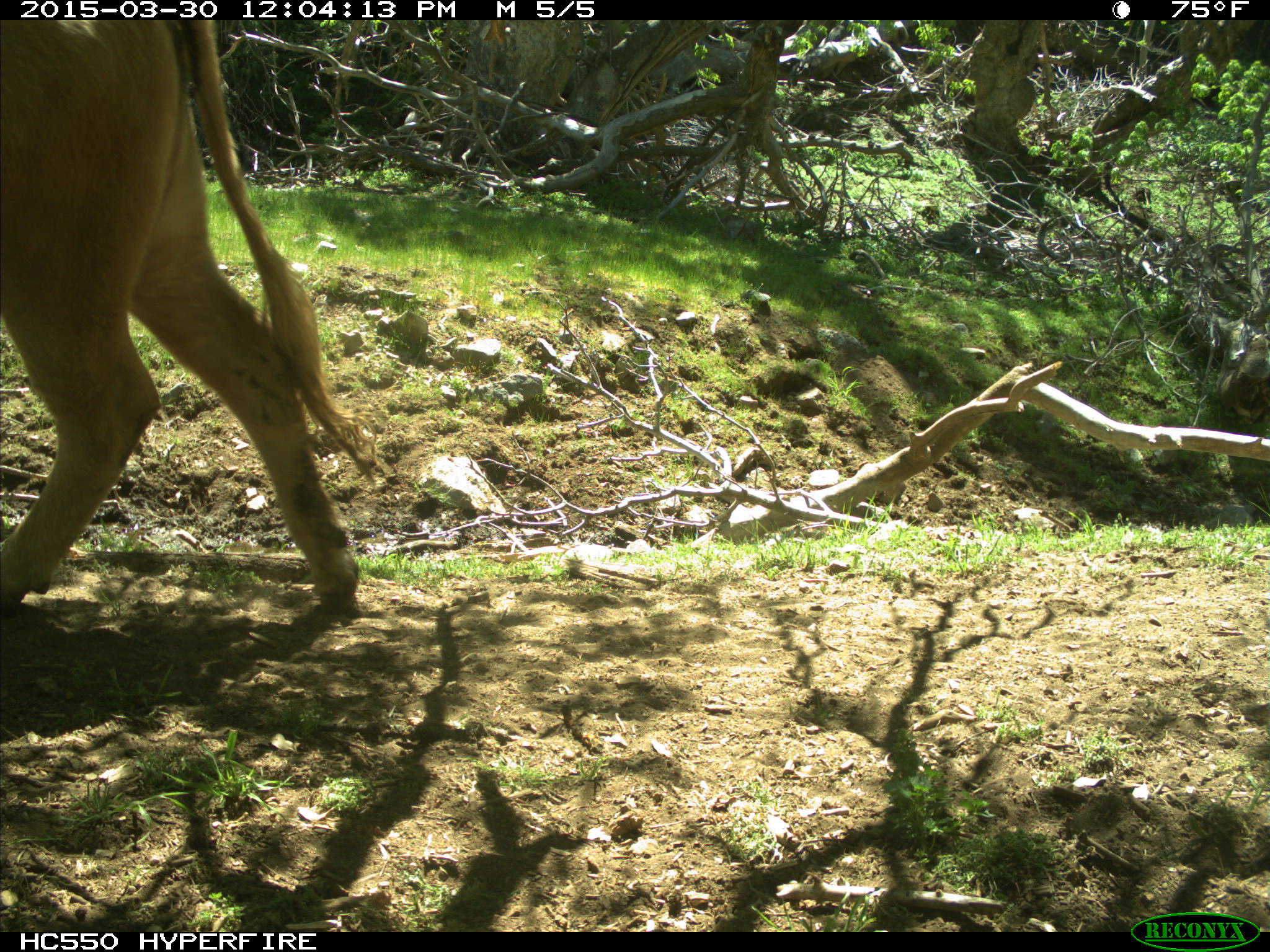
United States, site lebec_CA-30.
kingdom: Animalia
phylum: Chordata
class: Mammalia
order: Artiodactyla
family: Bovidae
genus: Bos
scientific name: Bos taurus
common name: domestic cow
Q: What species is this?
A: Bos taurus (domestic cow).